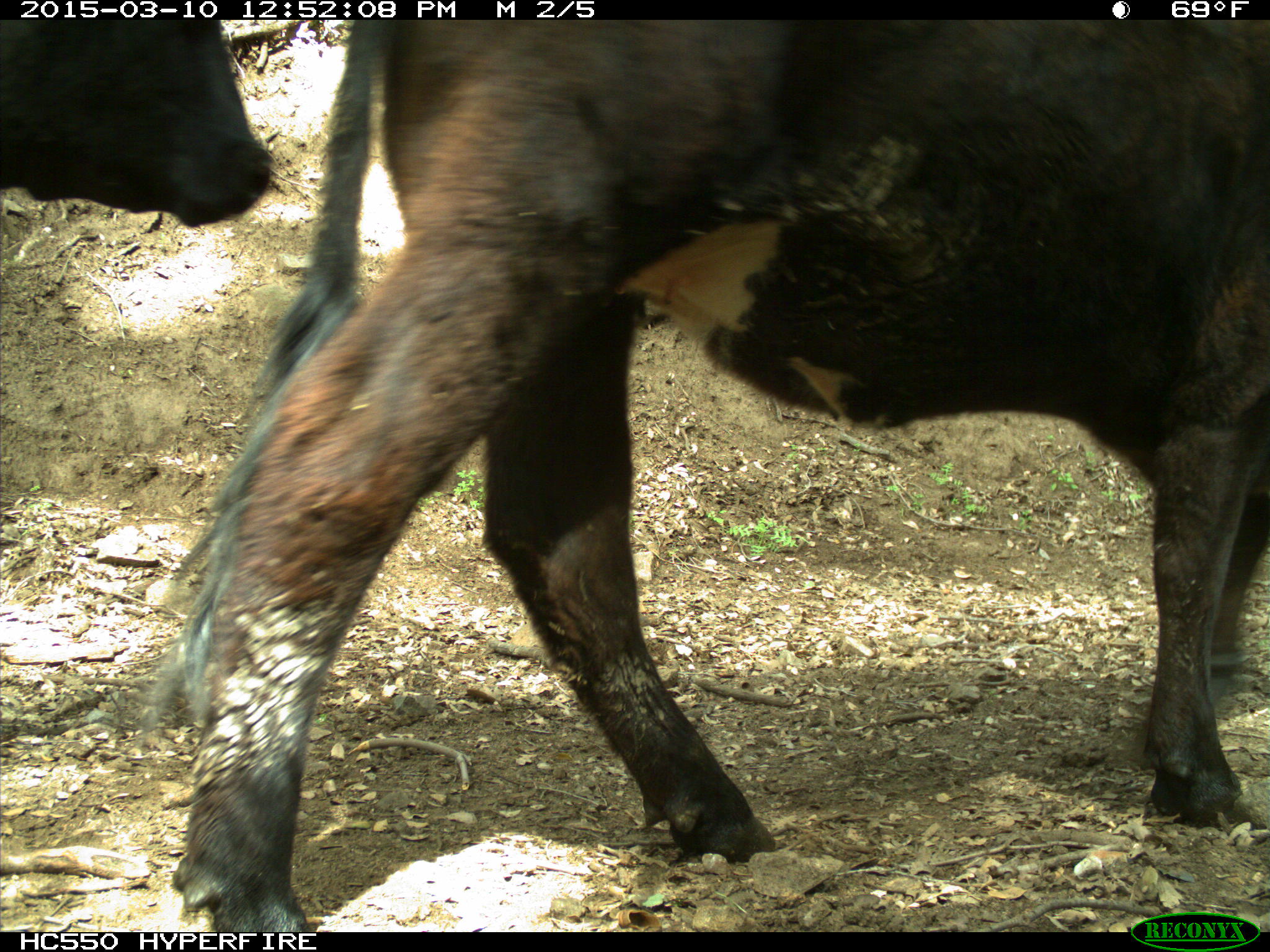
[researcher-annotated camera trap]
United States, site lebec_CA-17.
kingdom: Animalia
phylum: Chordata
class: Mammalia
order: Artiodactyla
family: Bovidae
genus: Bos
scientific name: Bos taurus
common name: domestic cow